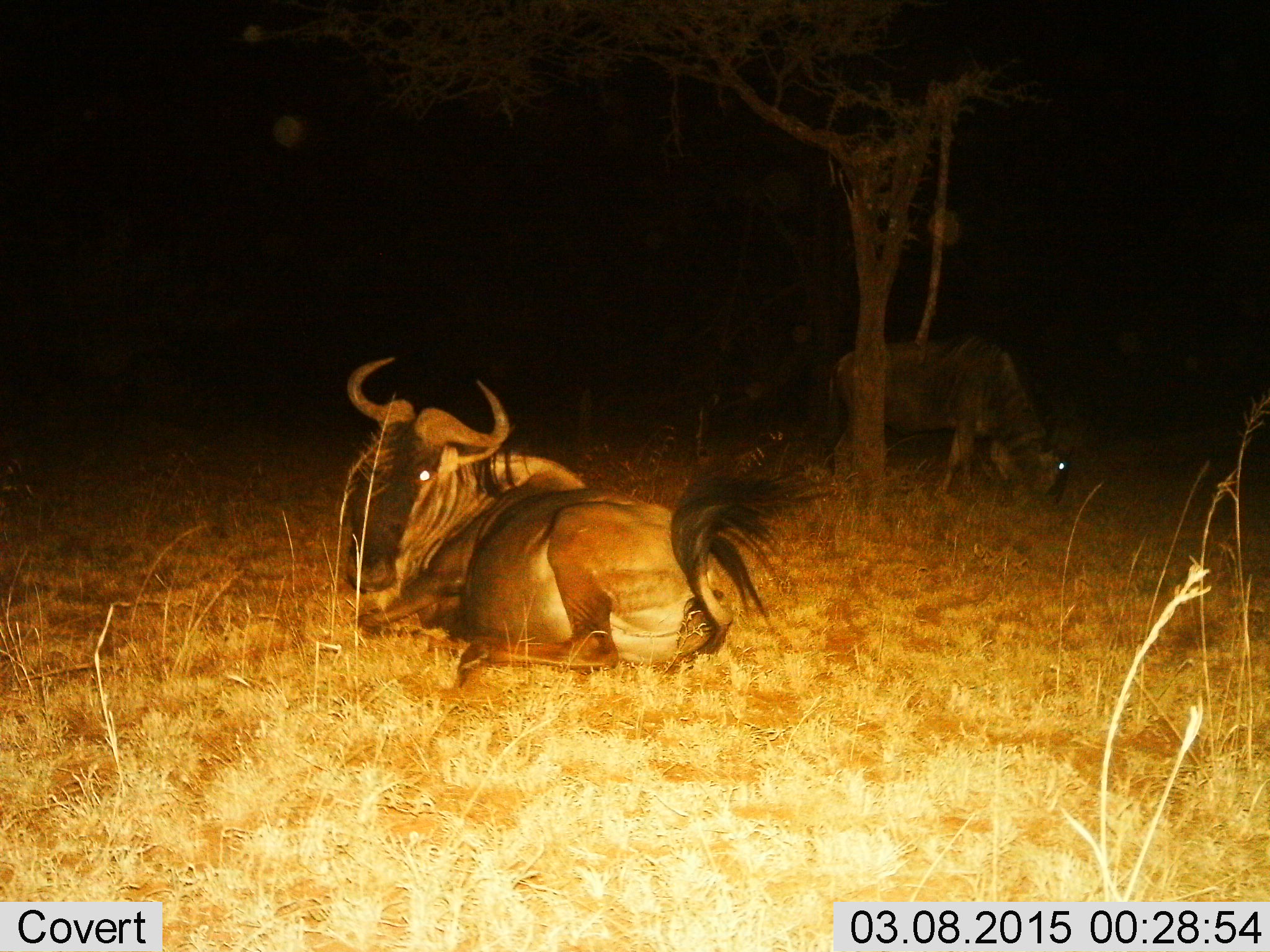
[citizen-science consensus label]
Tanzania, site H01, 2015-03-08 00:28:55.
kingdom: Animalia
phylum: Chordata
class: Mammalia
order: Artiodactyla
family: Bovidae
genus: Connochaetes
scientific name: Connochaetes taurinus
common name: blue wildebeest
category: wildebeest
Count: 2.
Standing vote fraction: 20%.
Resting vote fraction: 100%.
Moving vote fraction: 0%.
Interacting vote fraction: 0%.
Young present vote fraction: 0%.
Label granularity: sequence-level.